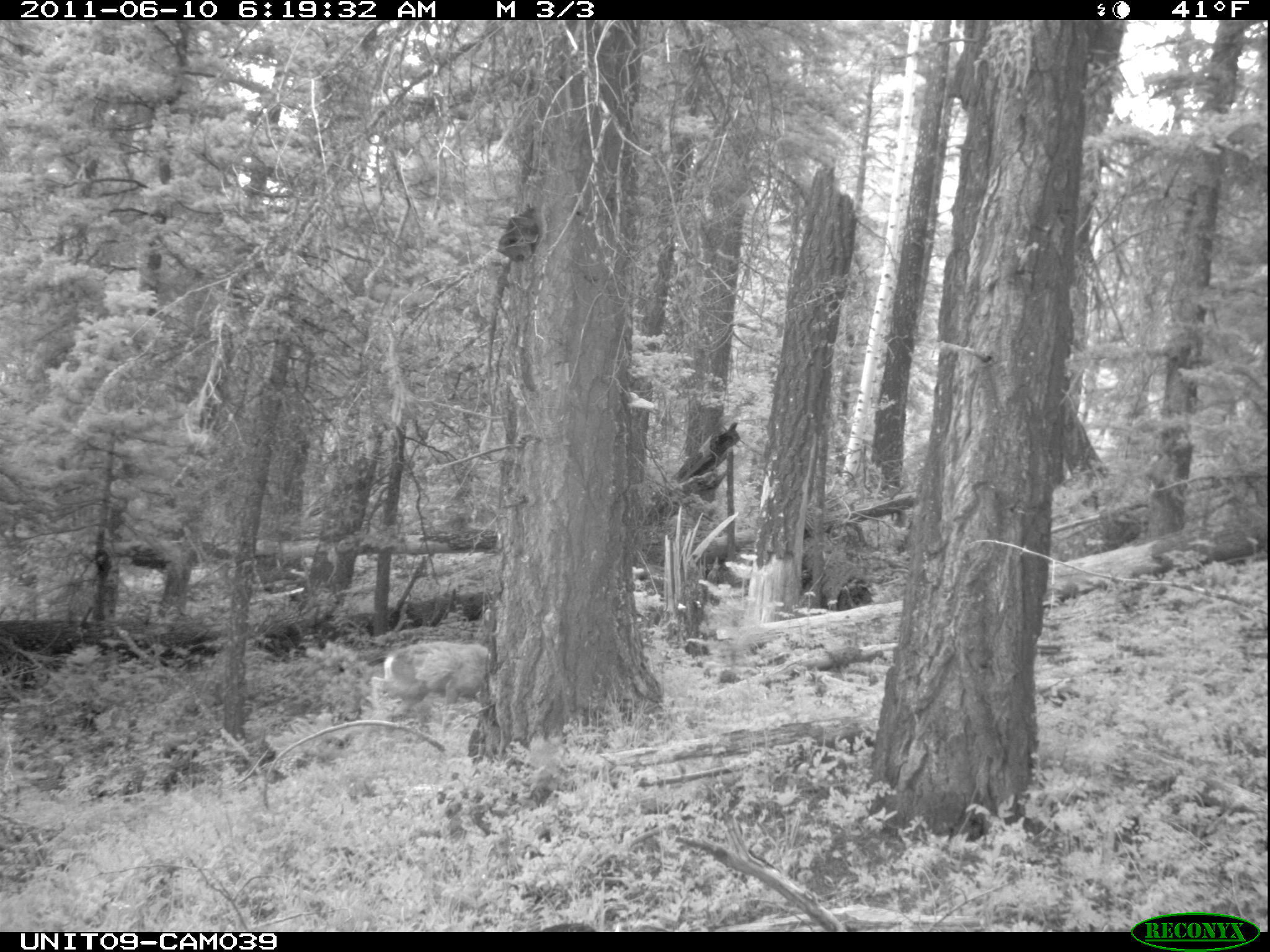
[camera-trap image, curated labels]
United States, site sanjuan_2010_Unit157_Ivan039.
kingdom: Animalia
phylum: Chordata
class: Mammalia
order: Artiodactyla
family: Cervidae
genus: Odocoileus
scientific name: Odocoileus hemionus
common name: mule deer